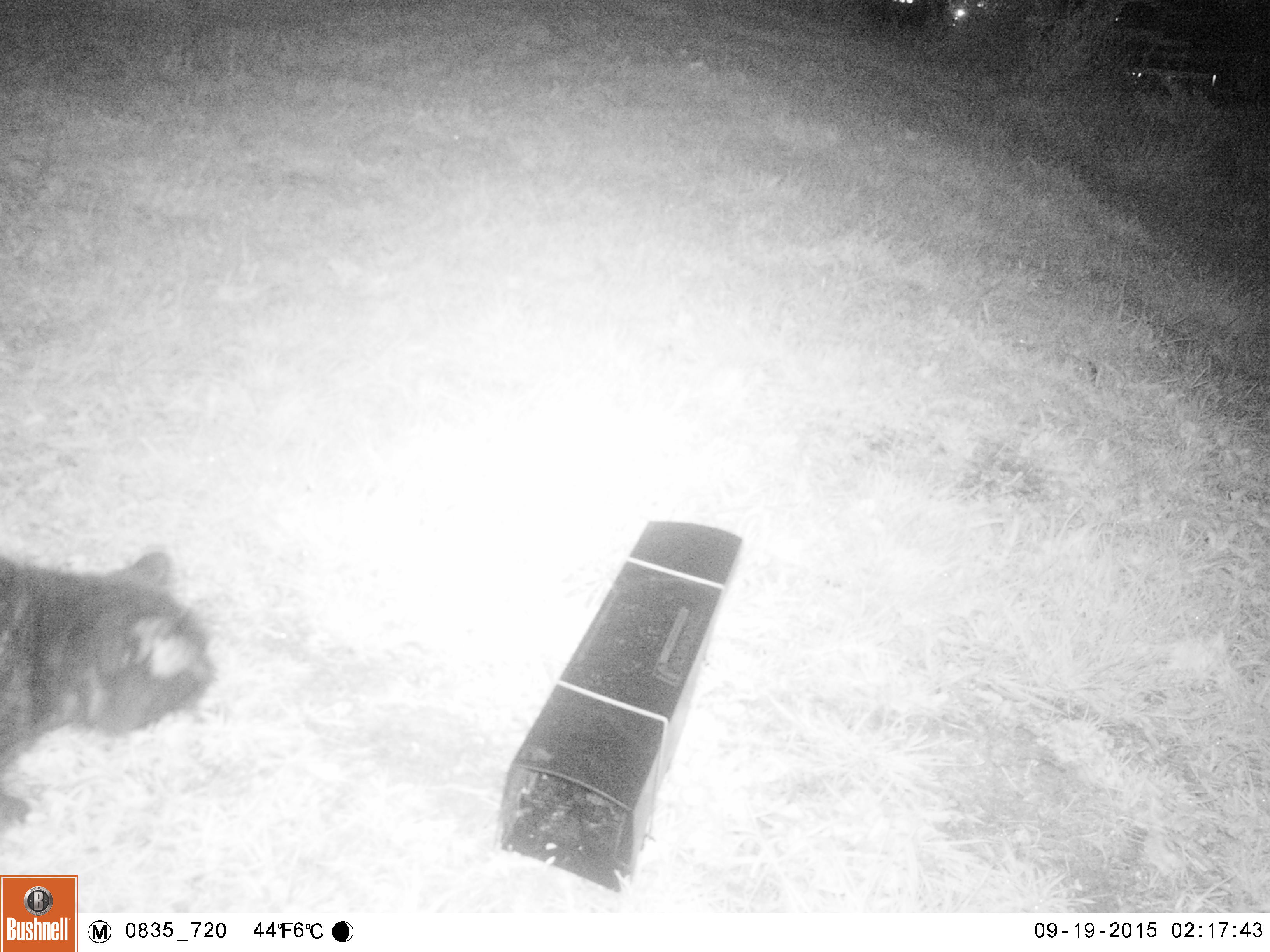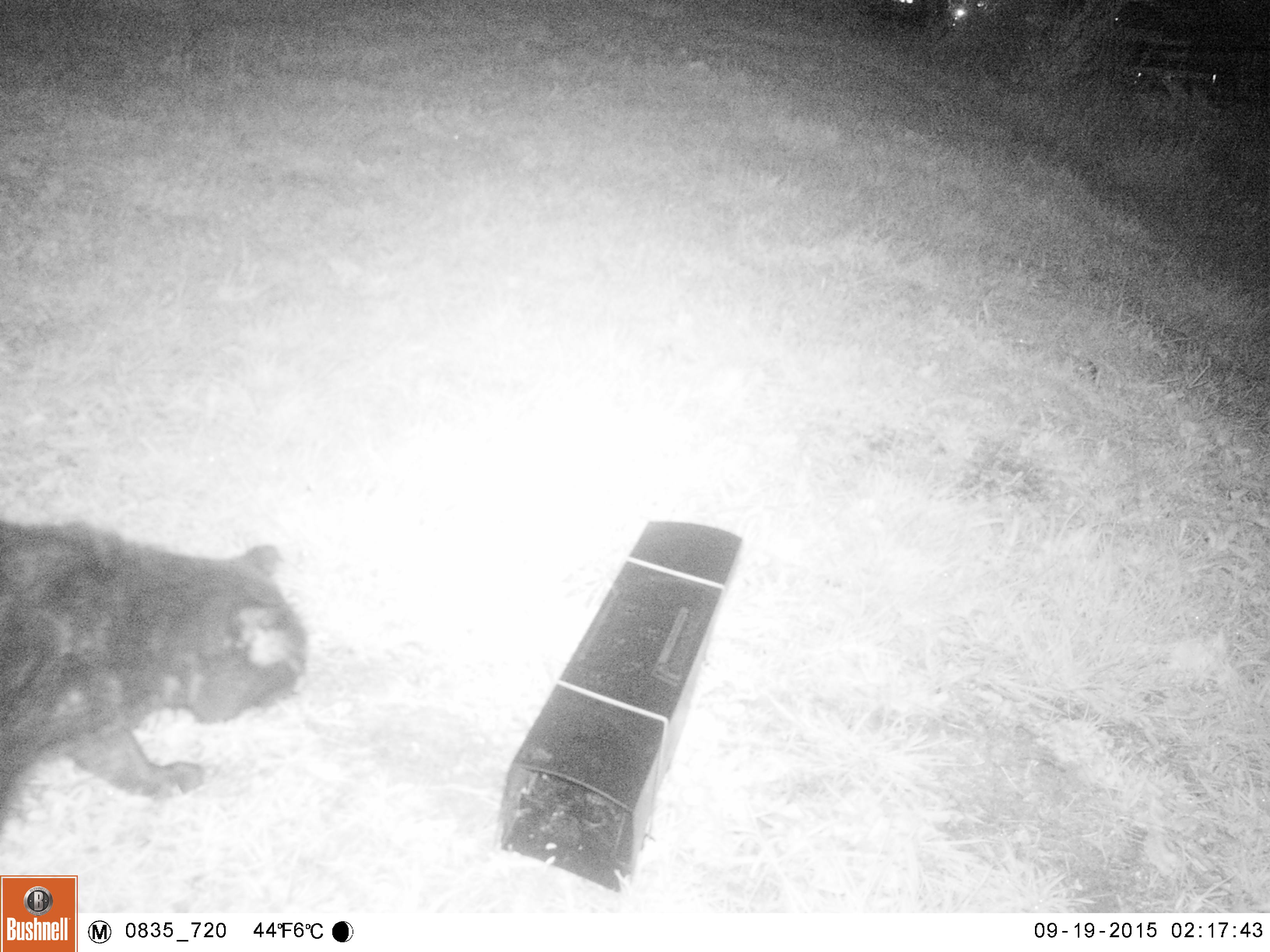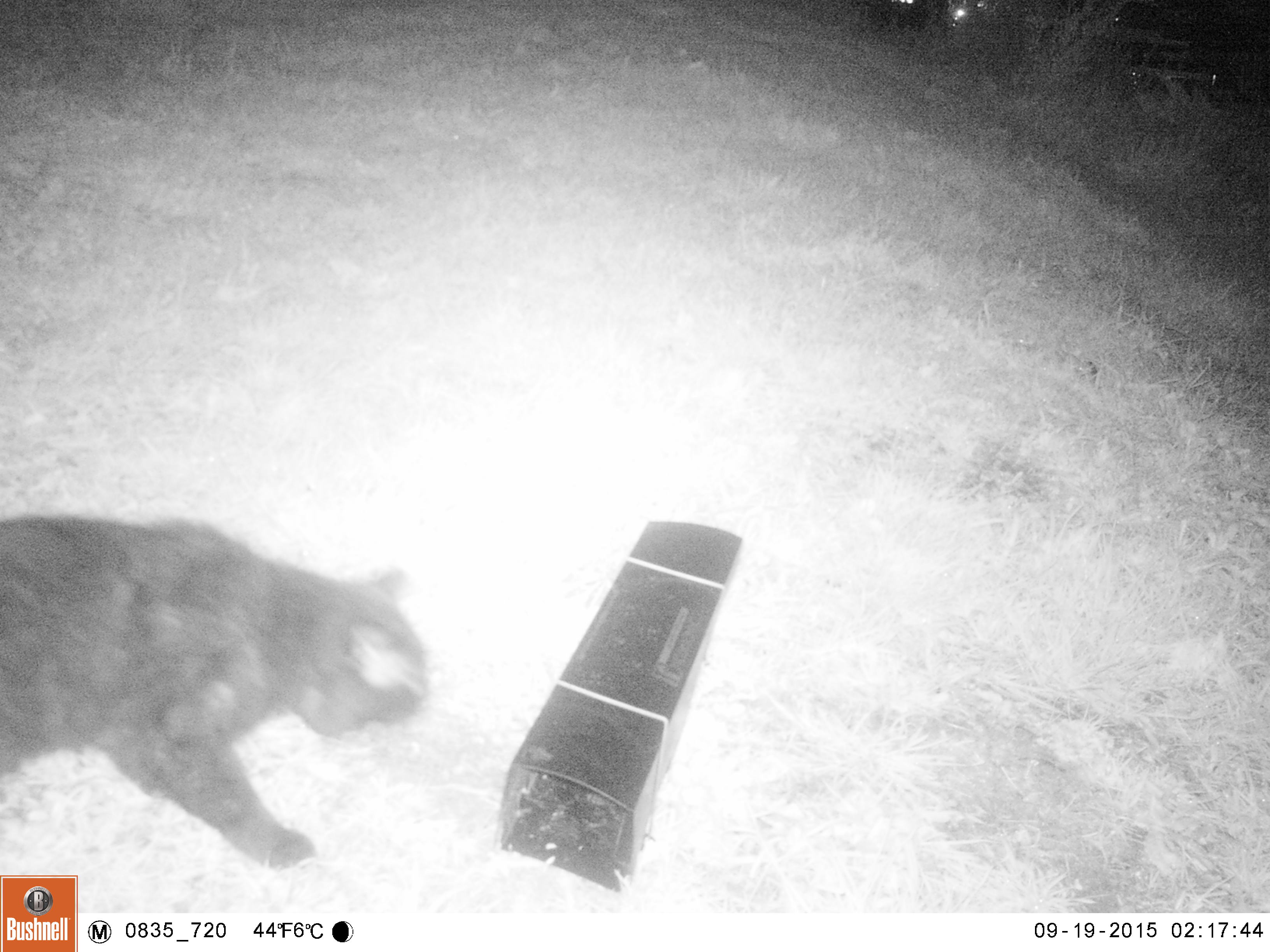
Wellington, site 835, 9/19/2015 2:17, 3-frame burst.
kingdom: Animalia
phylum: Chordata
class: Mammalia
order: Carnivora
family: Felidae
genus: Felis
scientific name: Felis catus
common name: cat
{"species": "cat (Felis catus)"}